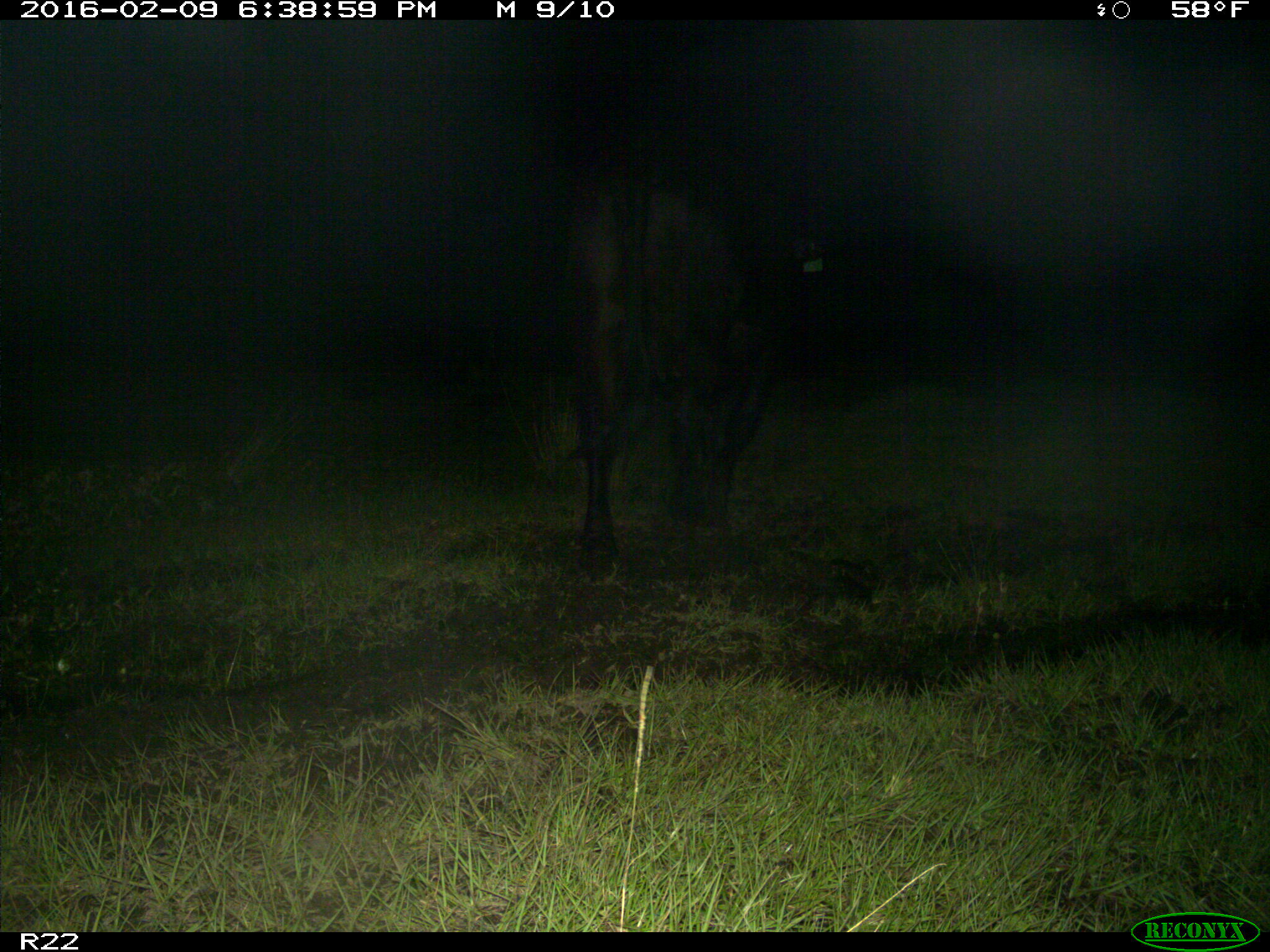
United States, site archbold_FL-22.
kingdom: Animalia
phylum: Chordata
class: Mammalia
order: Artiodactyla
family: Bovidae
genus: Bos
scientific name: Bos taurus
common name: domestic cow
Bos taurus (domestic cow).